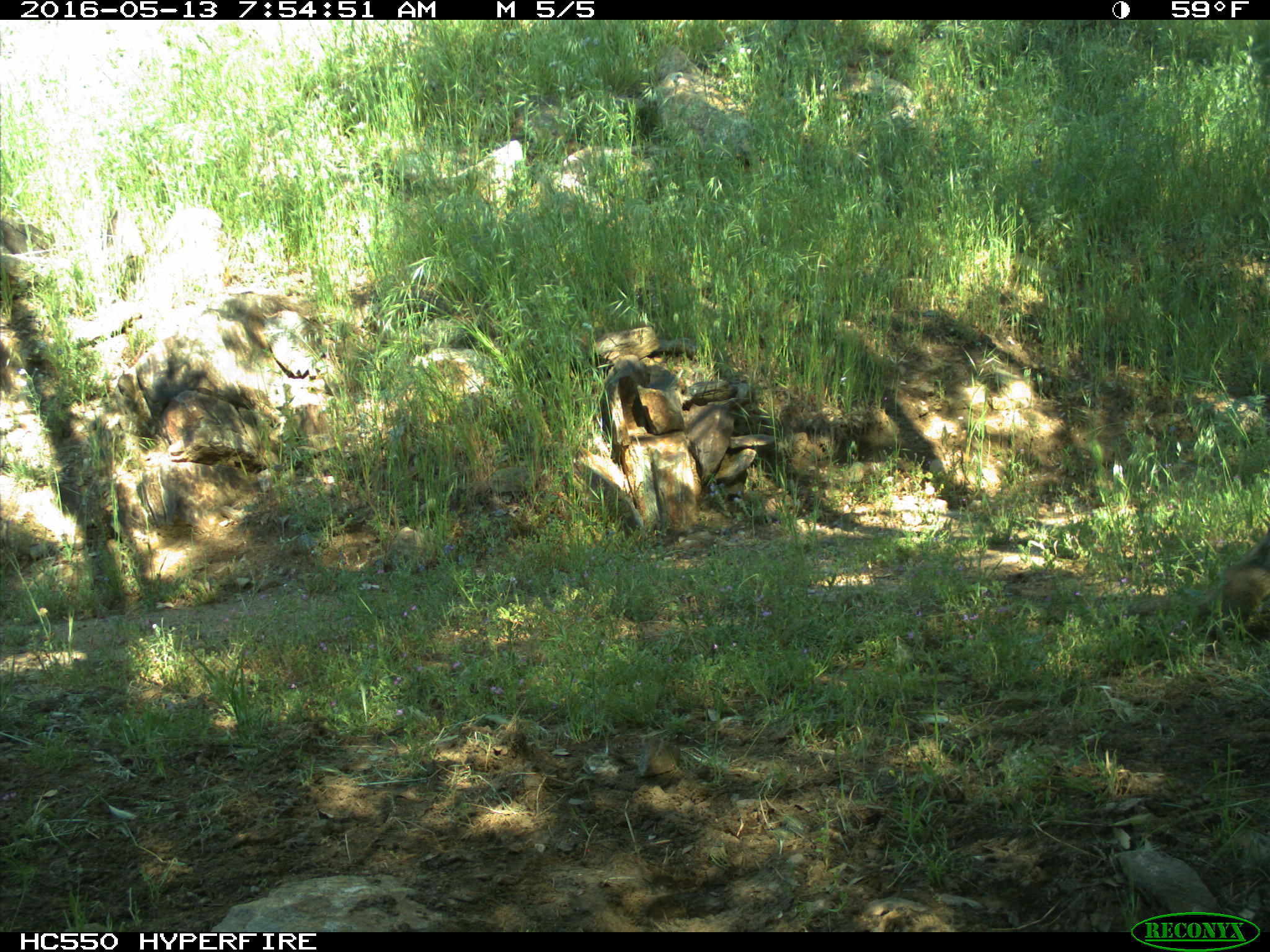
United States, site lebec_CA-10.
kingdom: Animalia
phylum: Chordata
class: Mammalia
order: Rodentia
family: Sciuridae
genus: Otospermophilus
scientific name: Otospermophilus beecheyi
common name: california ground squirrel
Otospermophilus beecheyi (california ground squirrel).